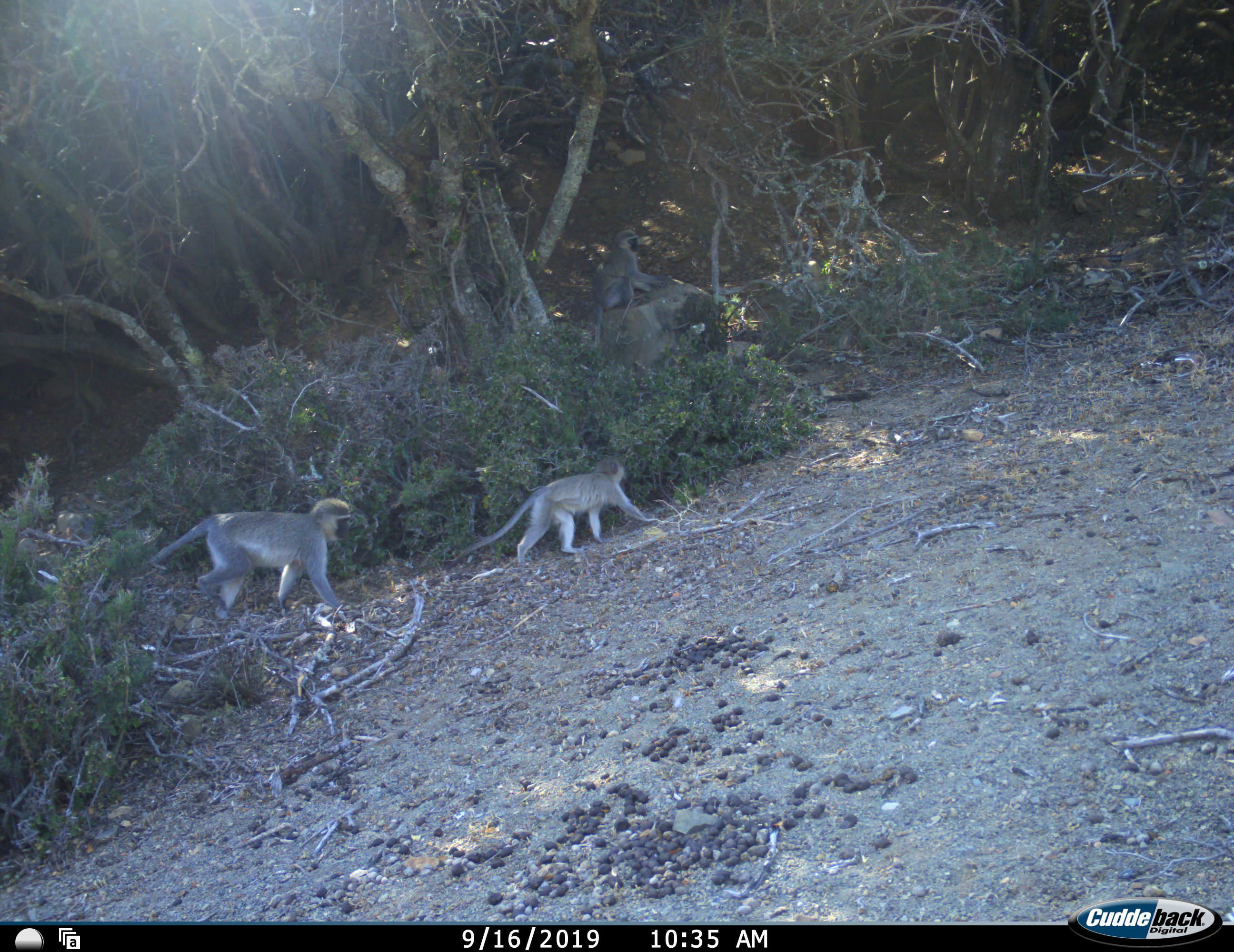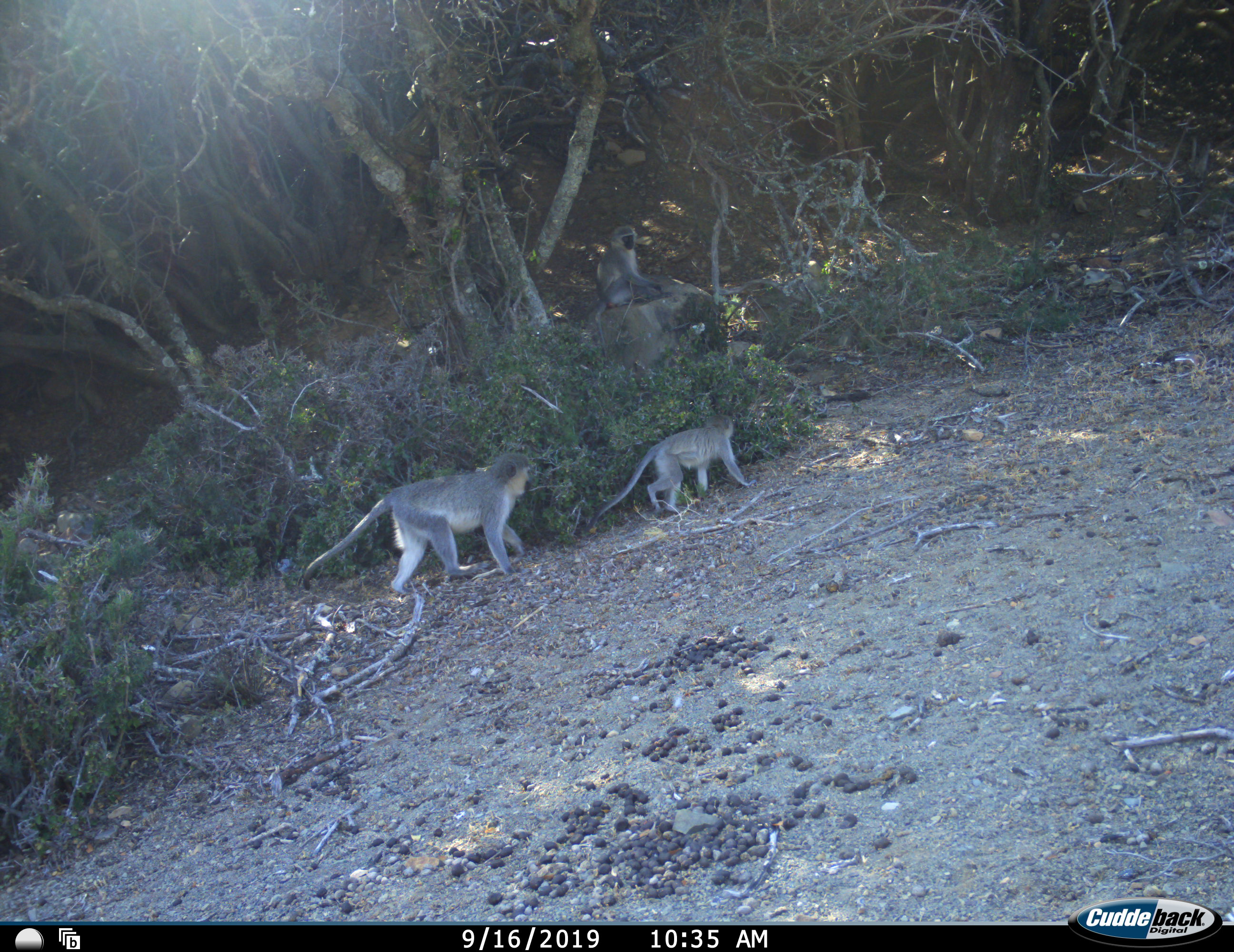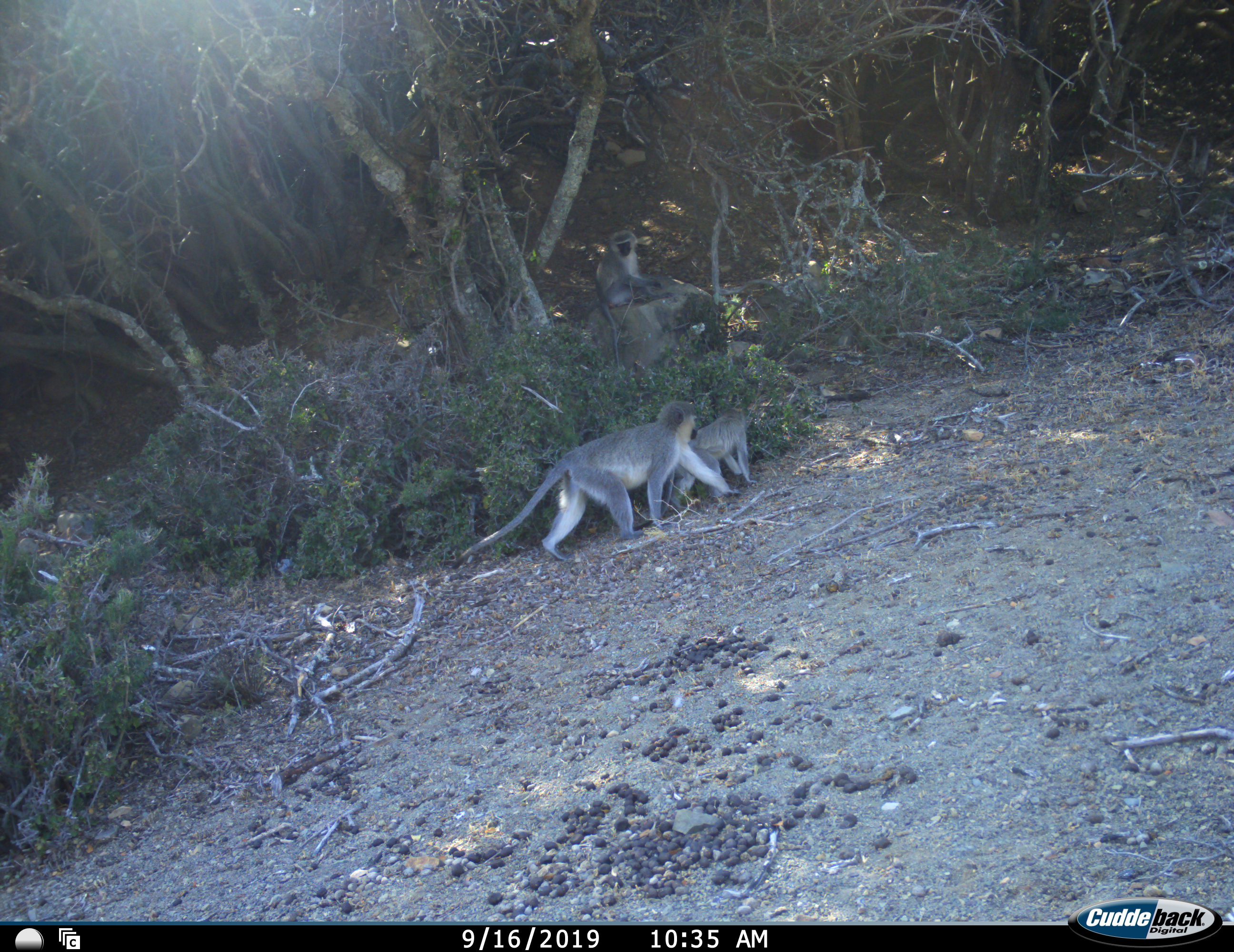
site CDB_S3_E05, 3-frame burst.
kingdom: Animalia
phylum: Chordata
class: Mammalia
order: Primates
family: Cercopithecidae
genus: Chlorocebus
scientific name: Chlorocebus pygerythrus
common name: vervet monkey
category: monkeyvervet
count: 3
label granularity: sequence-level